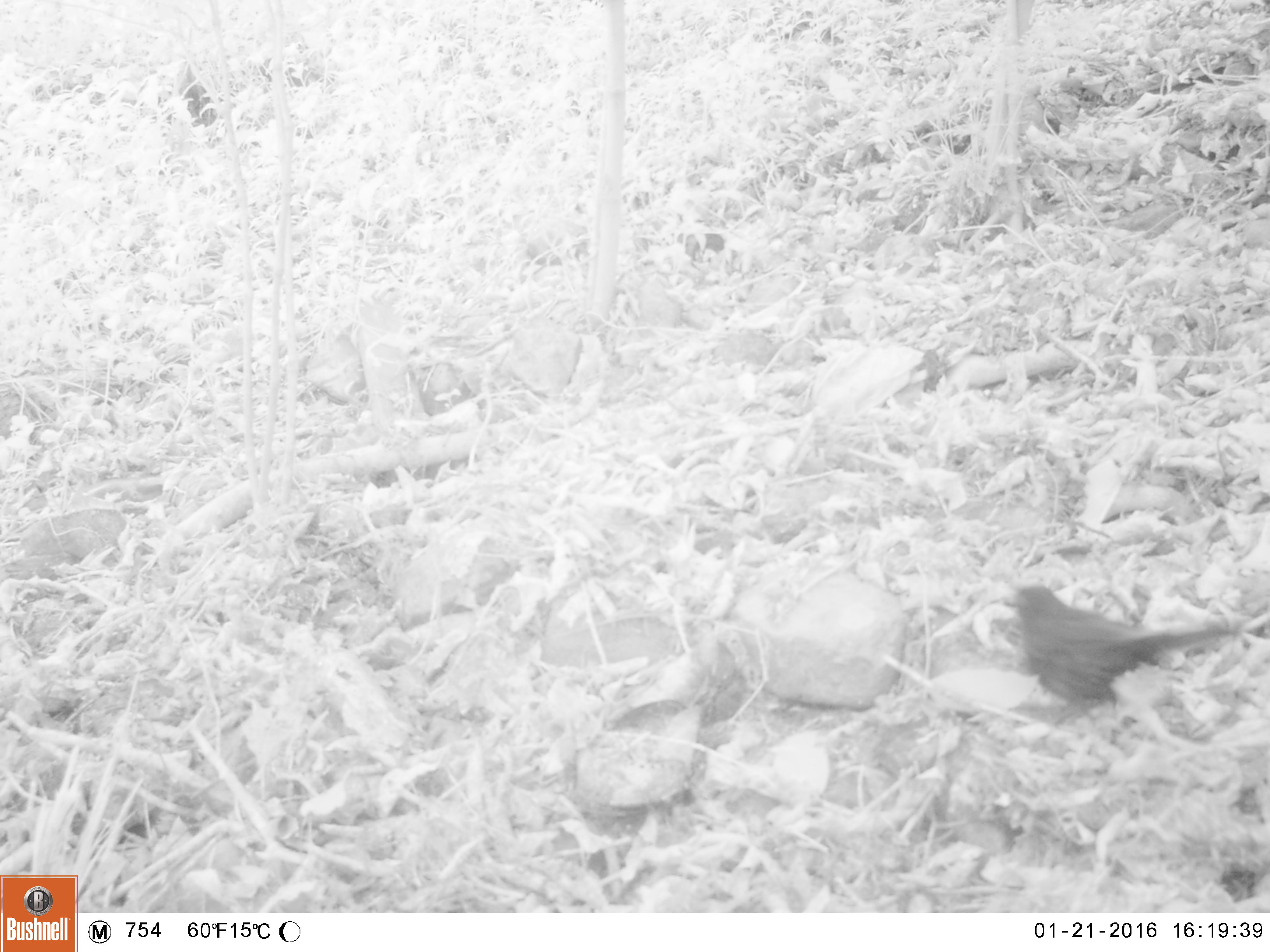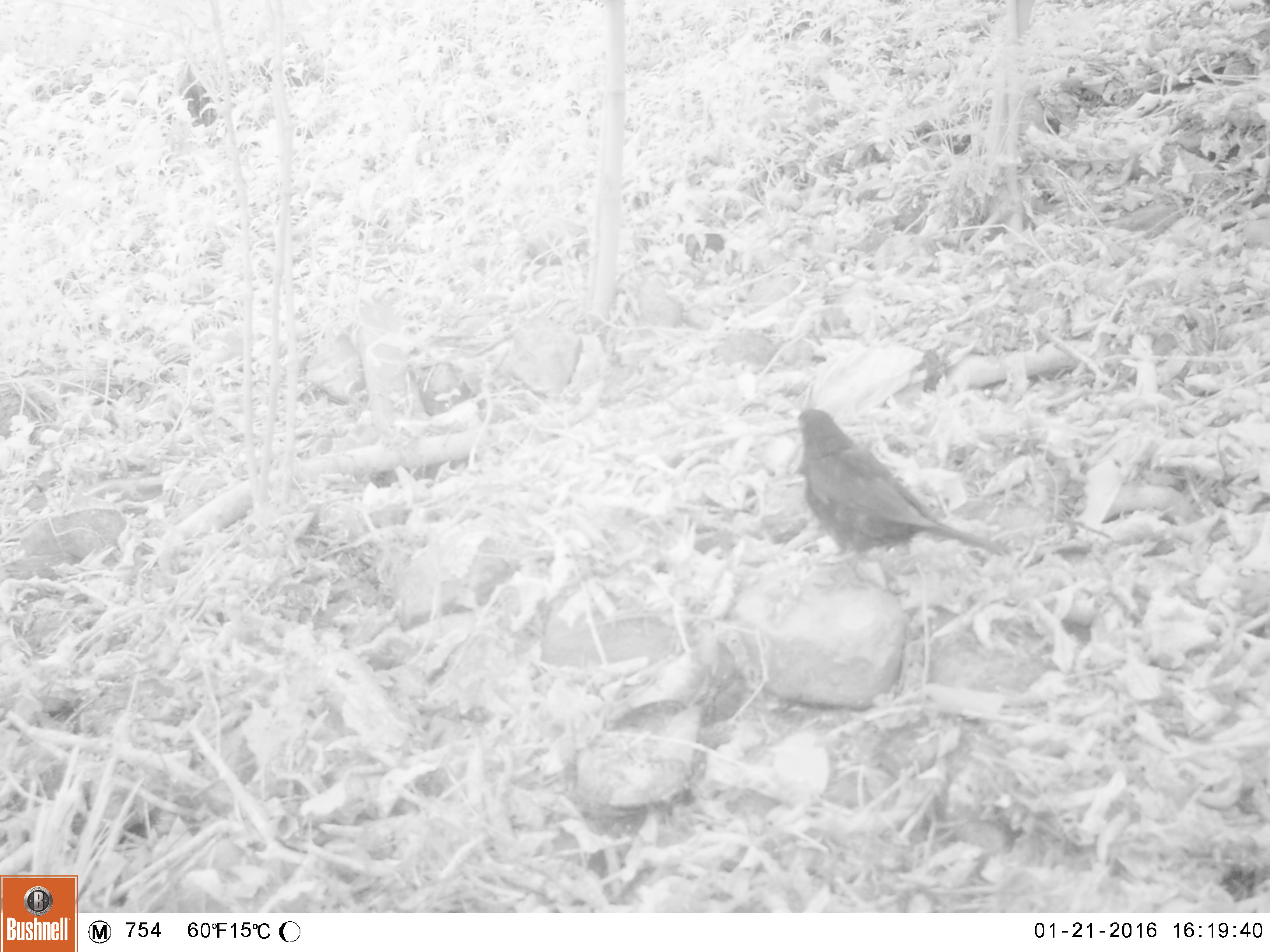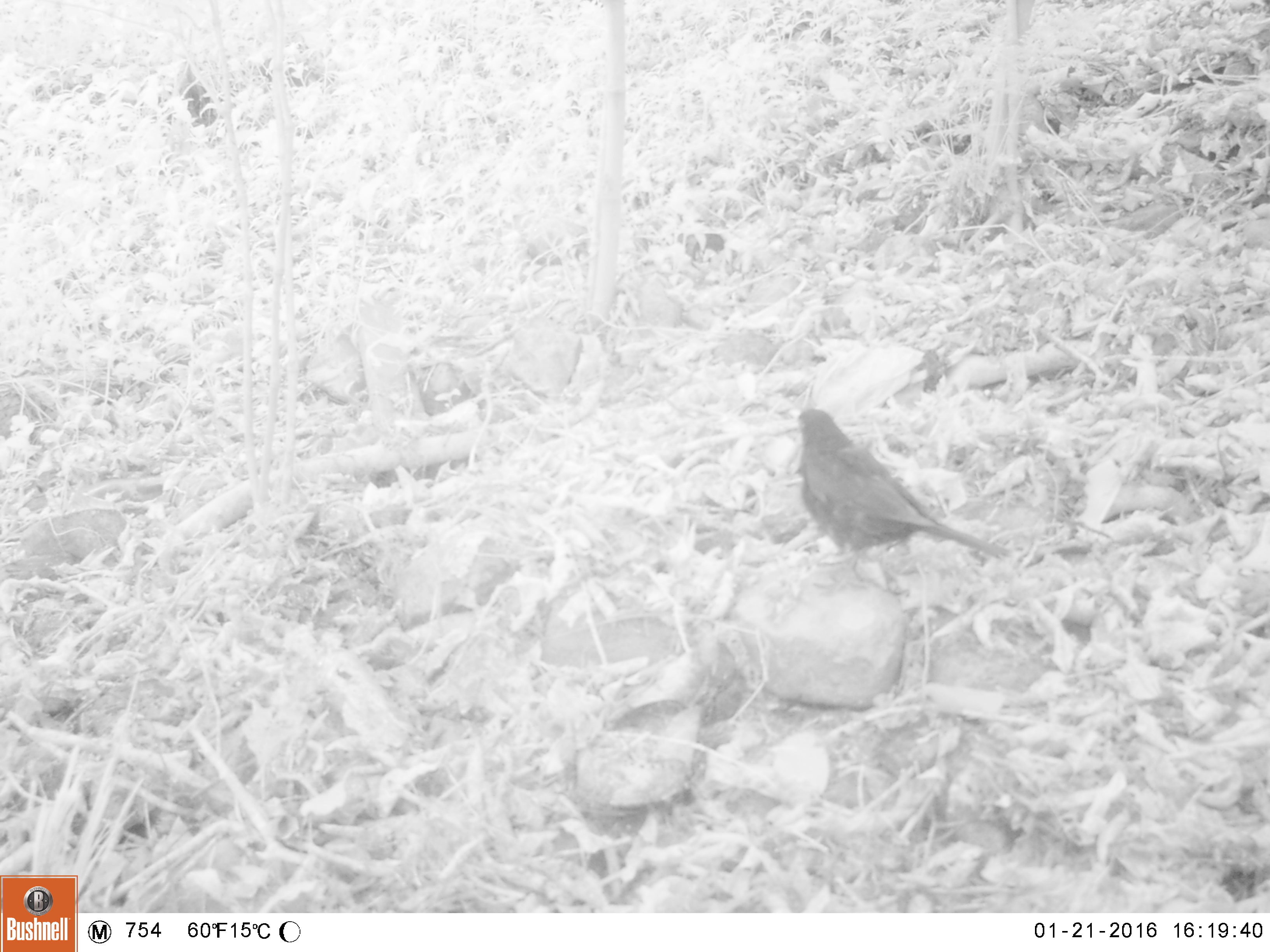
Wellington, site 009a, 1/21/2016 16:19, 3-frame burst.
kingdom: Animalia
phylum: Chordata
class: Aves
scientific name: Aves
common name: bird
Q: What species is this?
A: Bird (Aves).